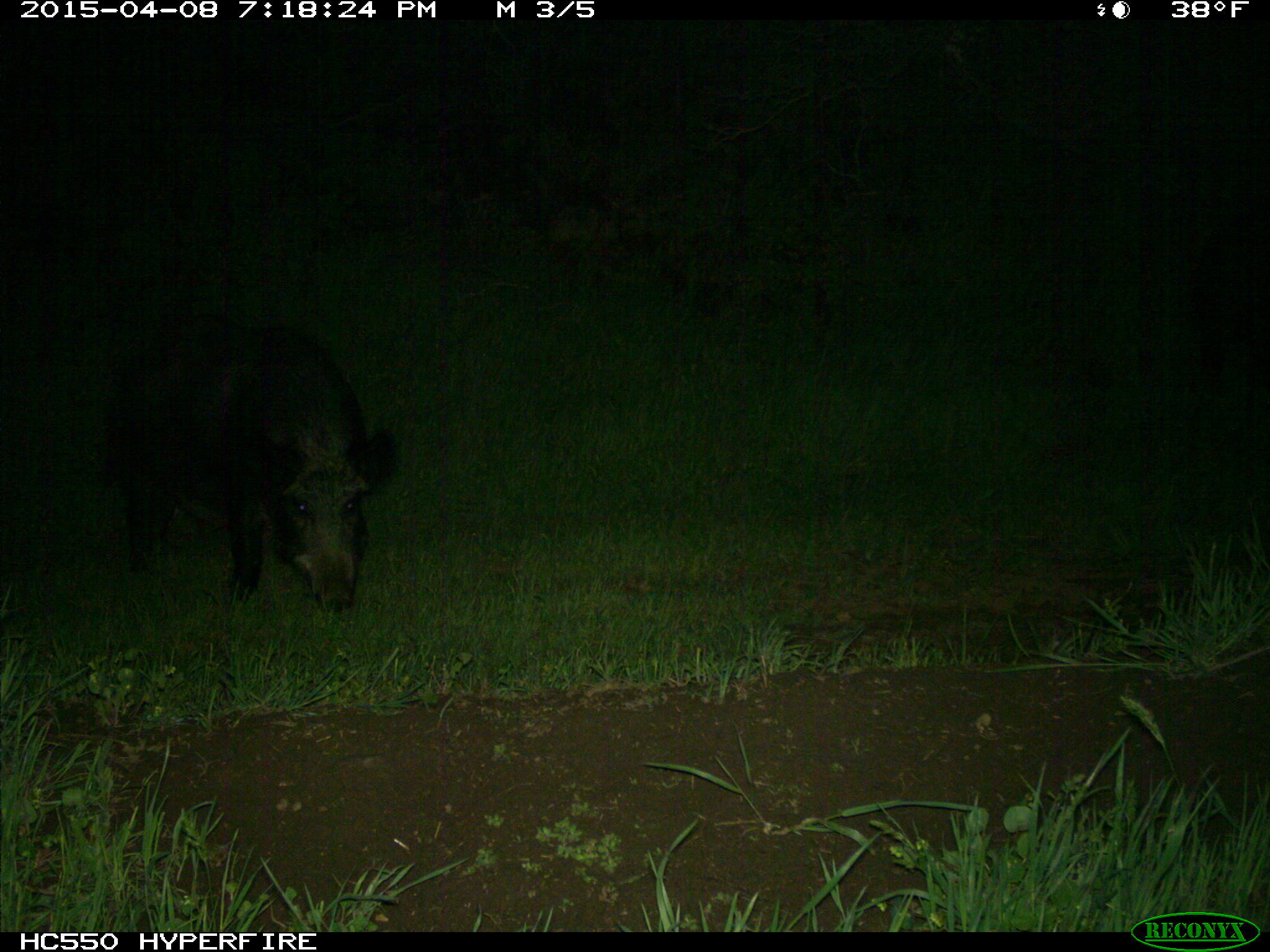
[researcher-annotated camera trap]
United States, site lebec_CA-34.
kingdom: Animalia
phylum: Chordata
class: Mammalia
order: Artiodactyla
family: Suidae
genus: Sus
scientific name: Sus scrofa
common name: wild boar